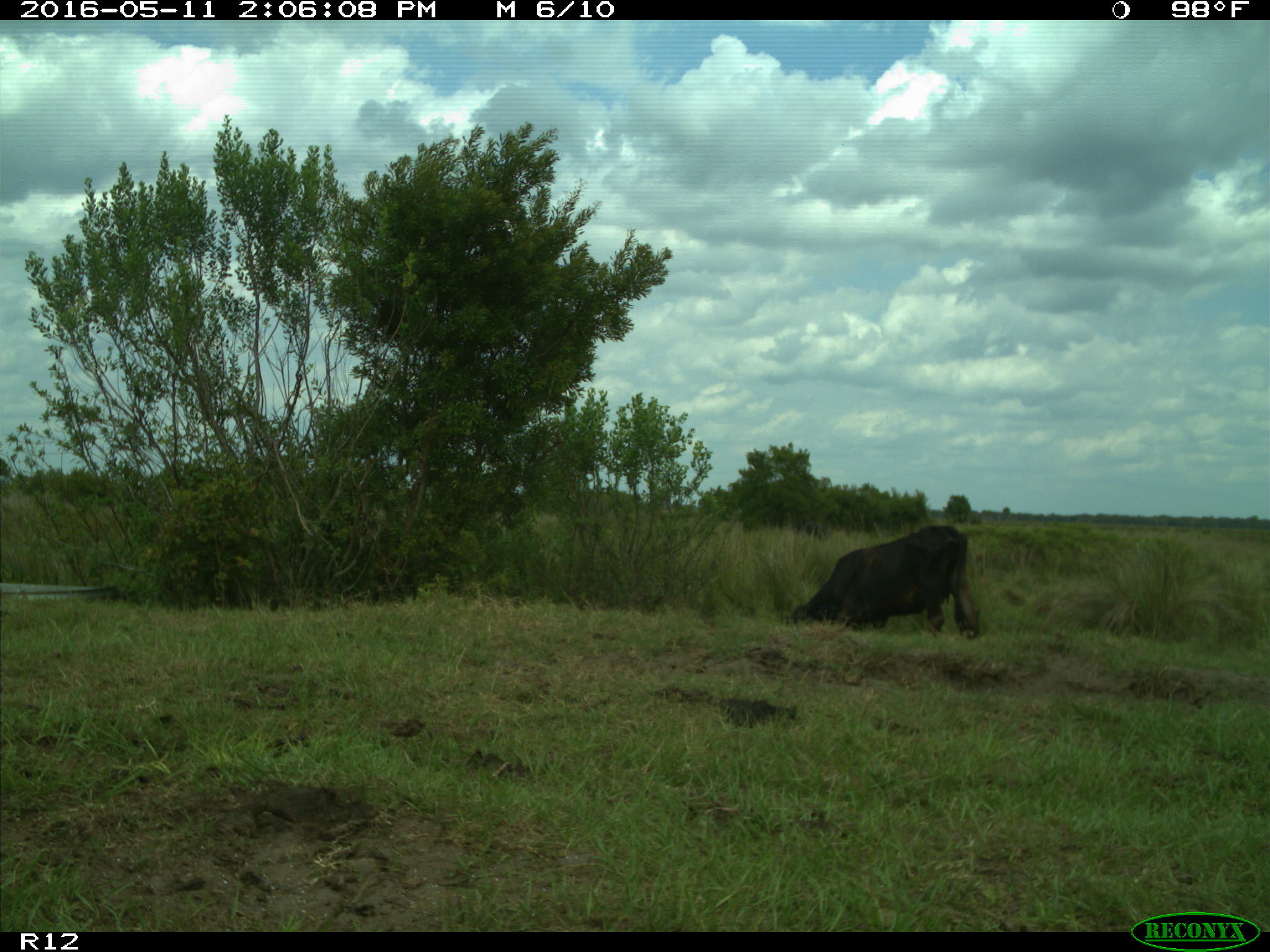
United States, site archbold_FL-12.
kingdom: Animalia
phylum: Chordata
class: Mammalia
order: Artiodactyla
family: Bovidae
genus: Bos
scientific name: Bos taurus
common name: domestic cow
Bos taurus (domestic cow).